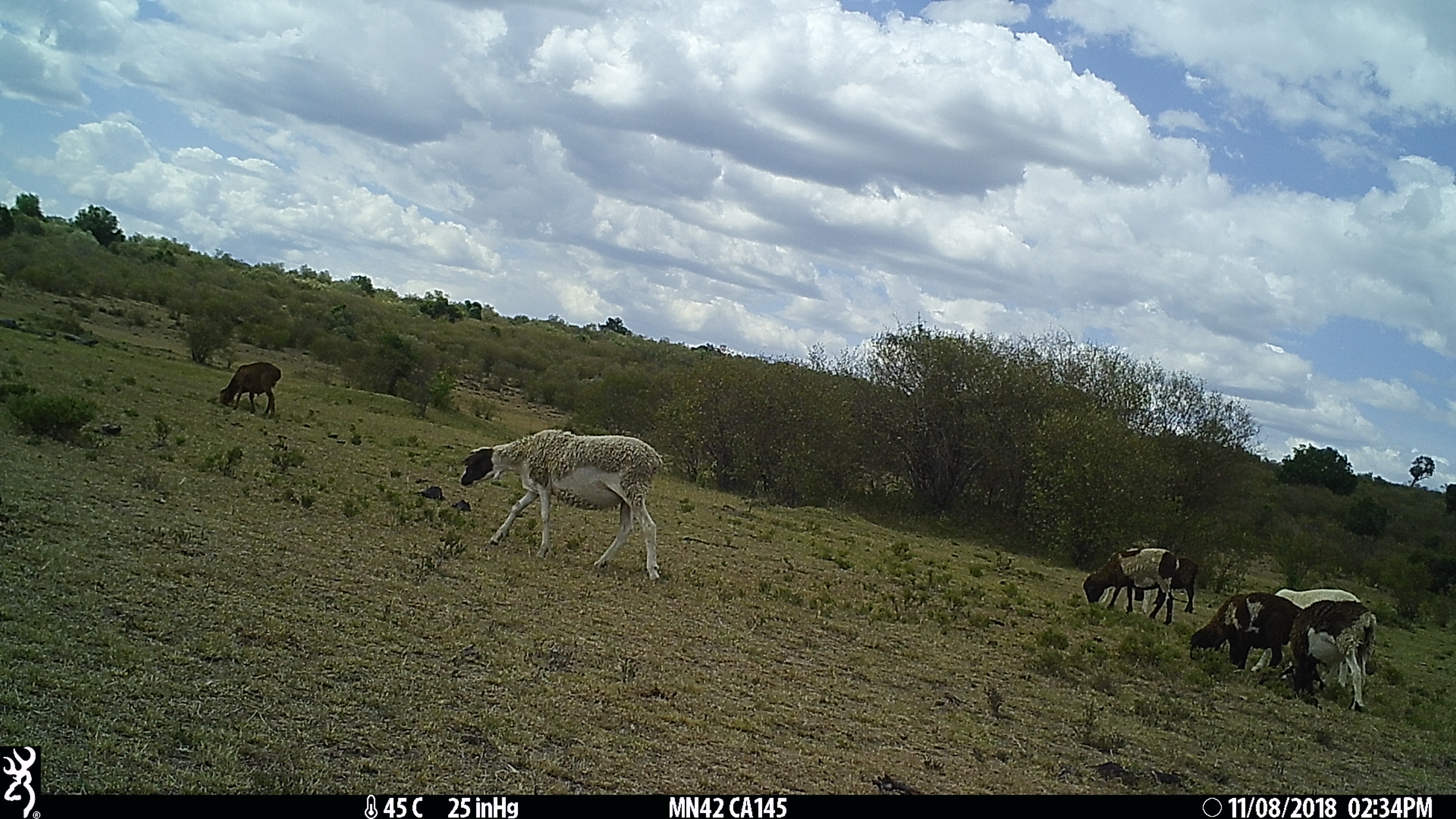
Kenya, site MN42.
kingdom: Animalia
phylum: Chordata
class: Mammalia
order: Artiodactyla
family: Bovidae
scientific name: Bovidae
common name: sheep or goat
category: shoat